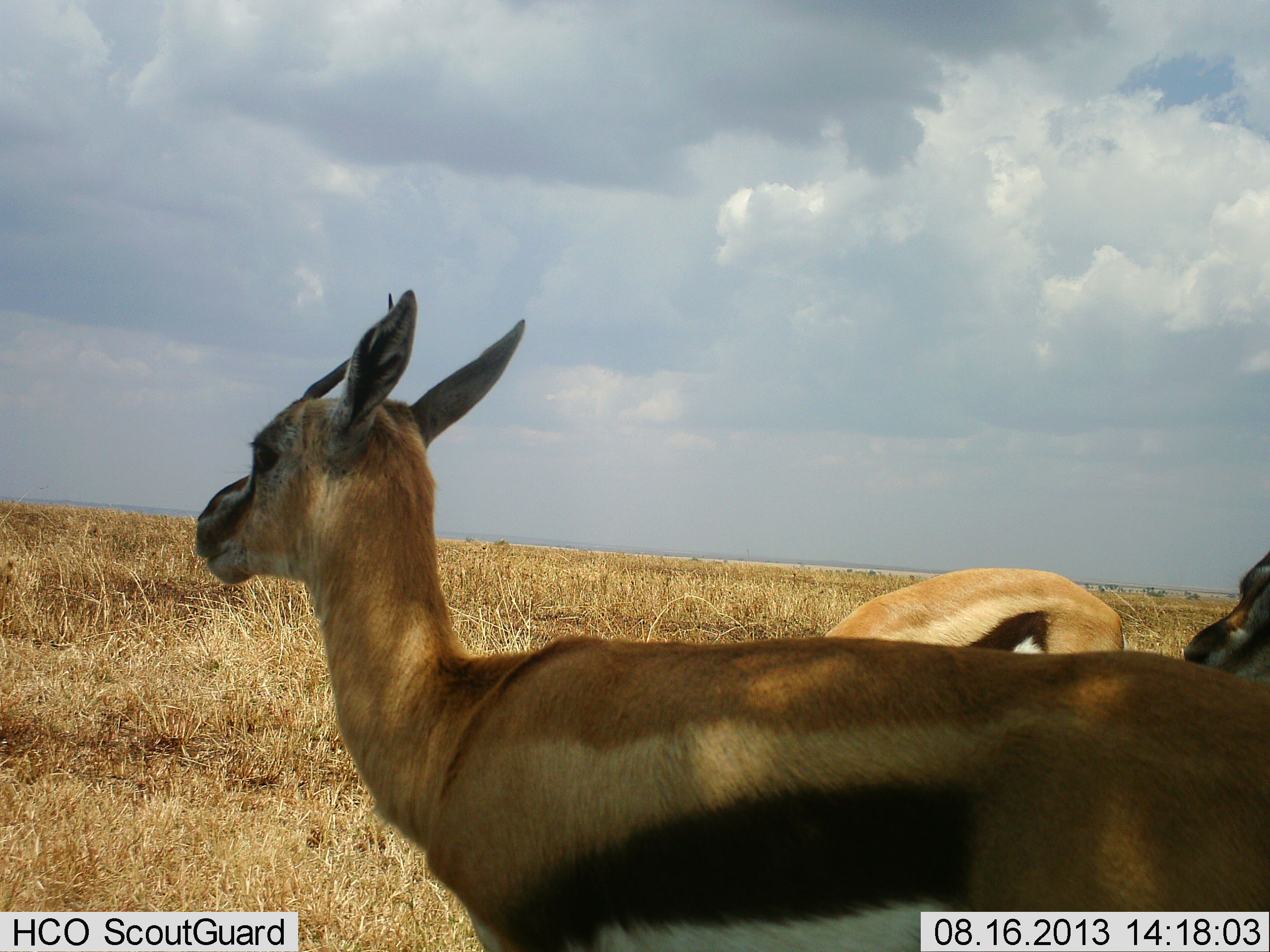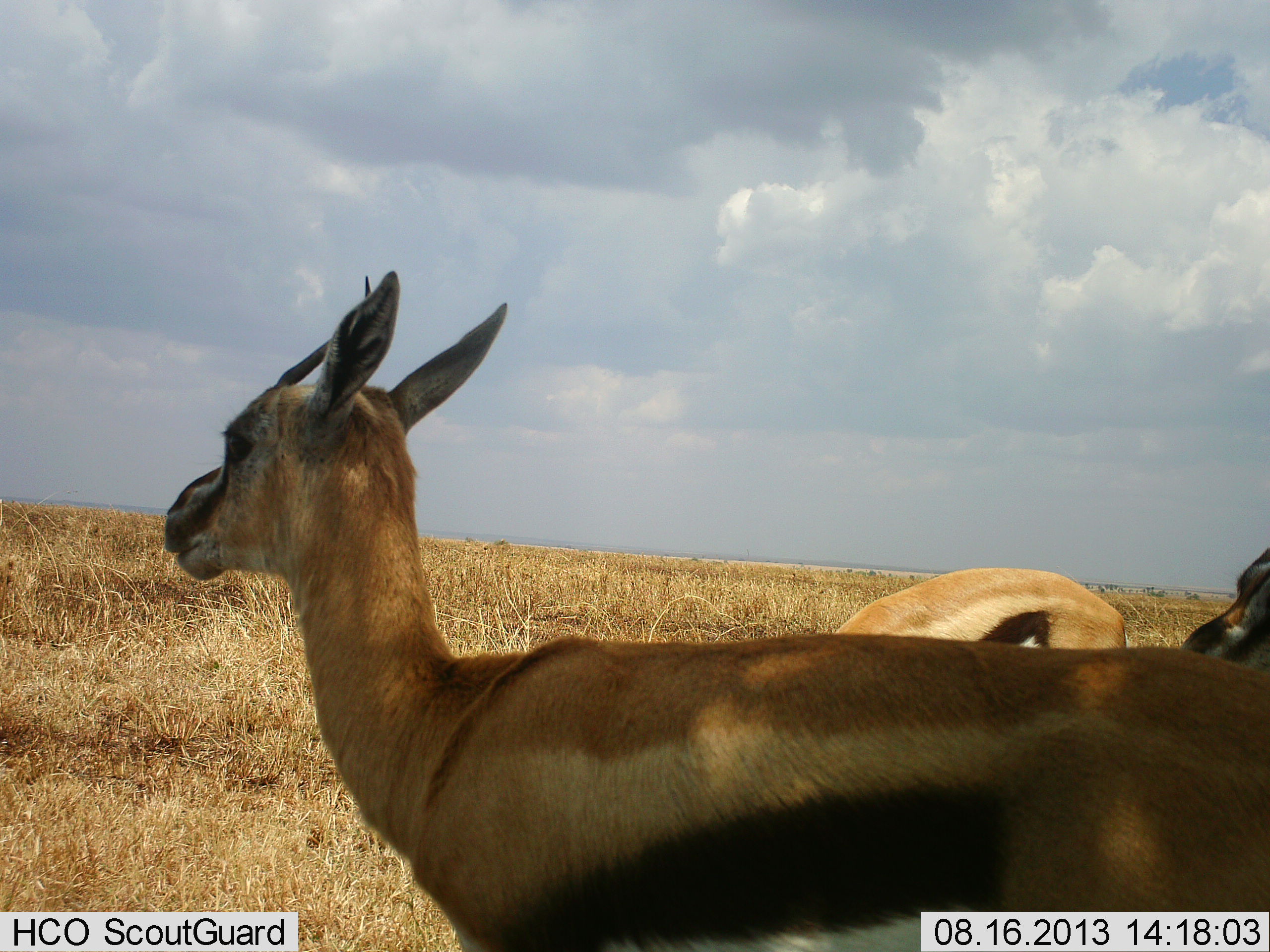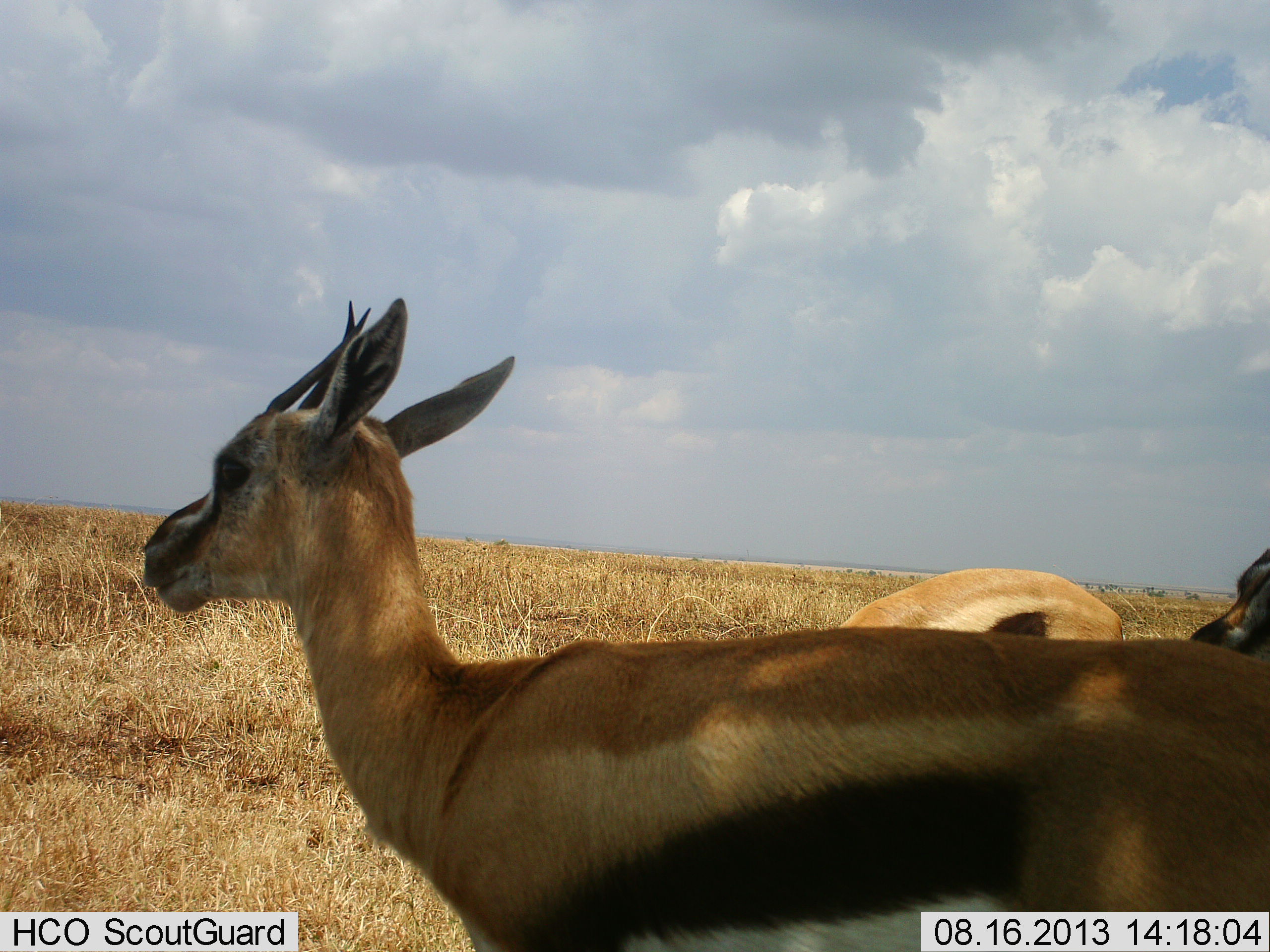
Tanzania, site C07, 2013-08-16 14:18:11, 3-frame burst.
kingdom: Animalia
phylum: Chordata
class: Mammalia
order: Artiodactyla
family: Bovidae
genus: Eudorcas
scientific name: Eudorcas thomsonii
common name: thomson's gazelle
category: gazellethomsons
Gazellethomsons (thomson's gazelle) (Eudorcas thomsonii), count 3. Behavior (volunteer vote fractions): standing 96%, resting 0%, moving 4%, interacting 0%. Young present (vote fraction): 0%. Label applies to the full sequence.